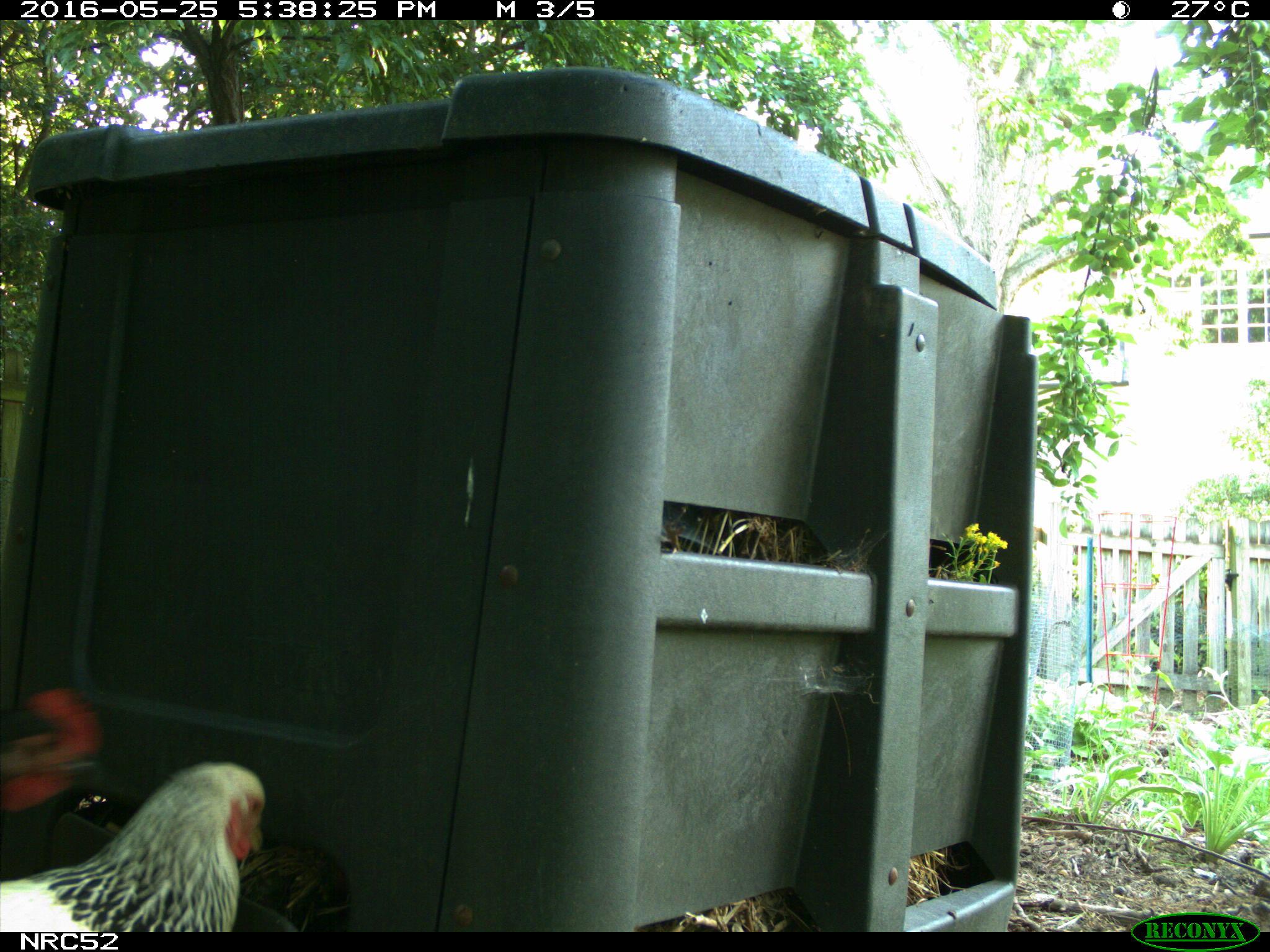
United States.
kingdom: Animalia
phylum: Chordata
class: Aves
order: Galliformes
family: Phasianidae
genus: Gallus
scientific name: Gallus gallus domesticus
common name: domestic chicken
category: Chicken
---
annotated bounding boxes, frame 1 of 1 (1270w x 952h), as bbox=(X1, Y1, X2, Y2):
Chicken: bbox=(0, 750, 295, 938); bbox=(0, 685, 121, 829)